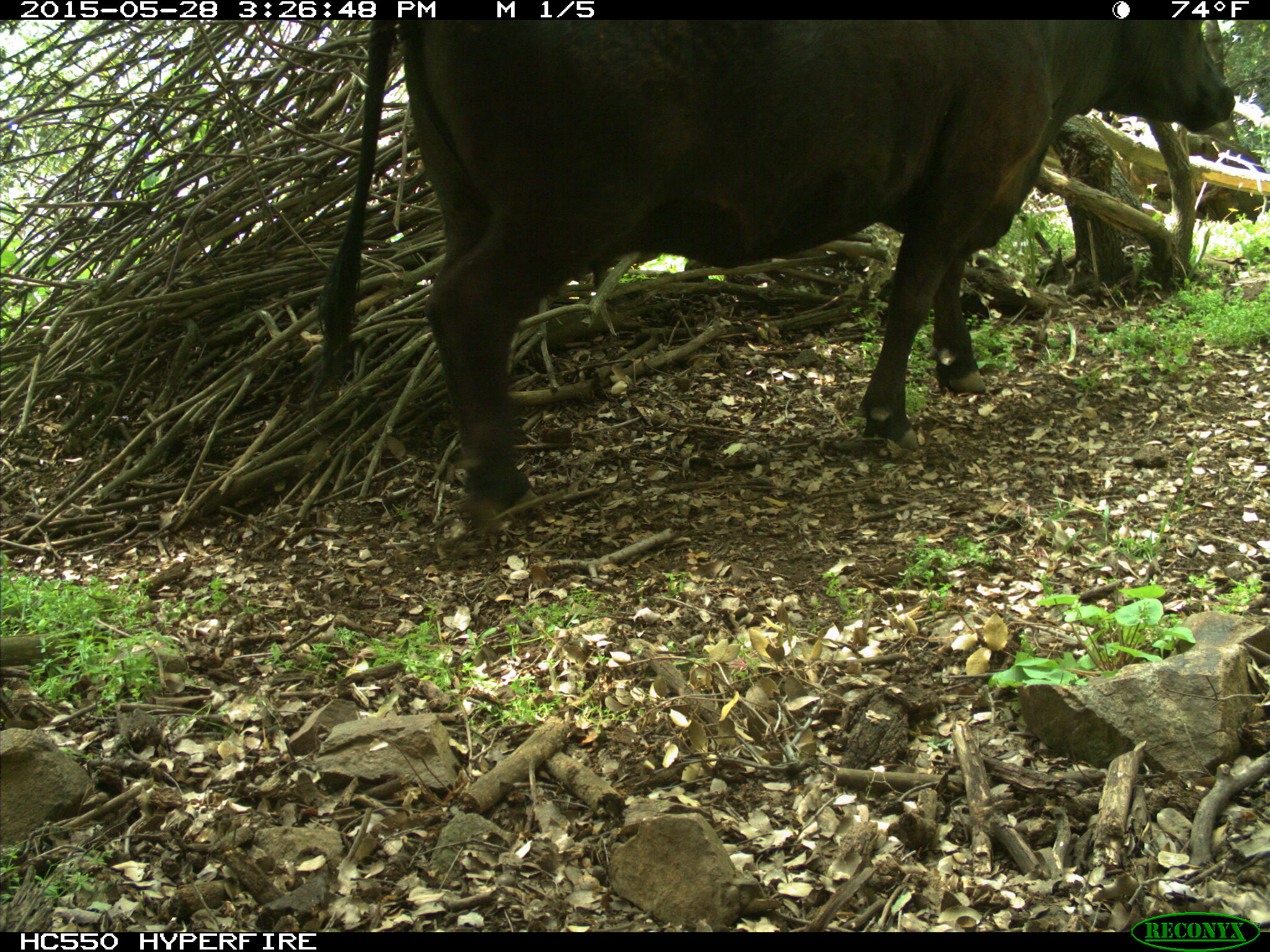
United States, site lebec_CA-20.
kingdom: Animalia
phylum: Chordata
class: Mammalia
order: Artiodactyla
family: Bovidae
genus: Bos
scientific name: Bos taurus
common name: domestic cow